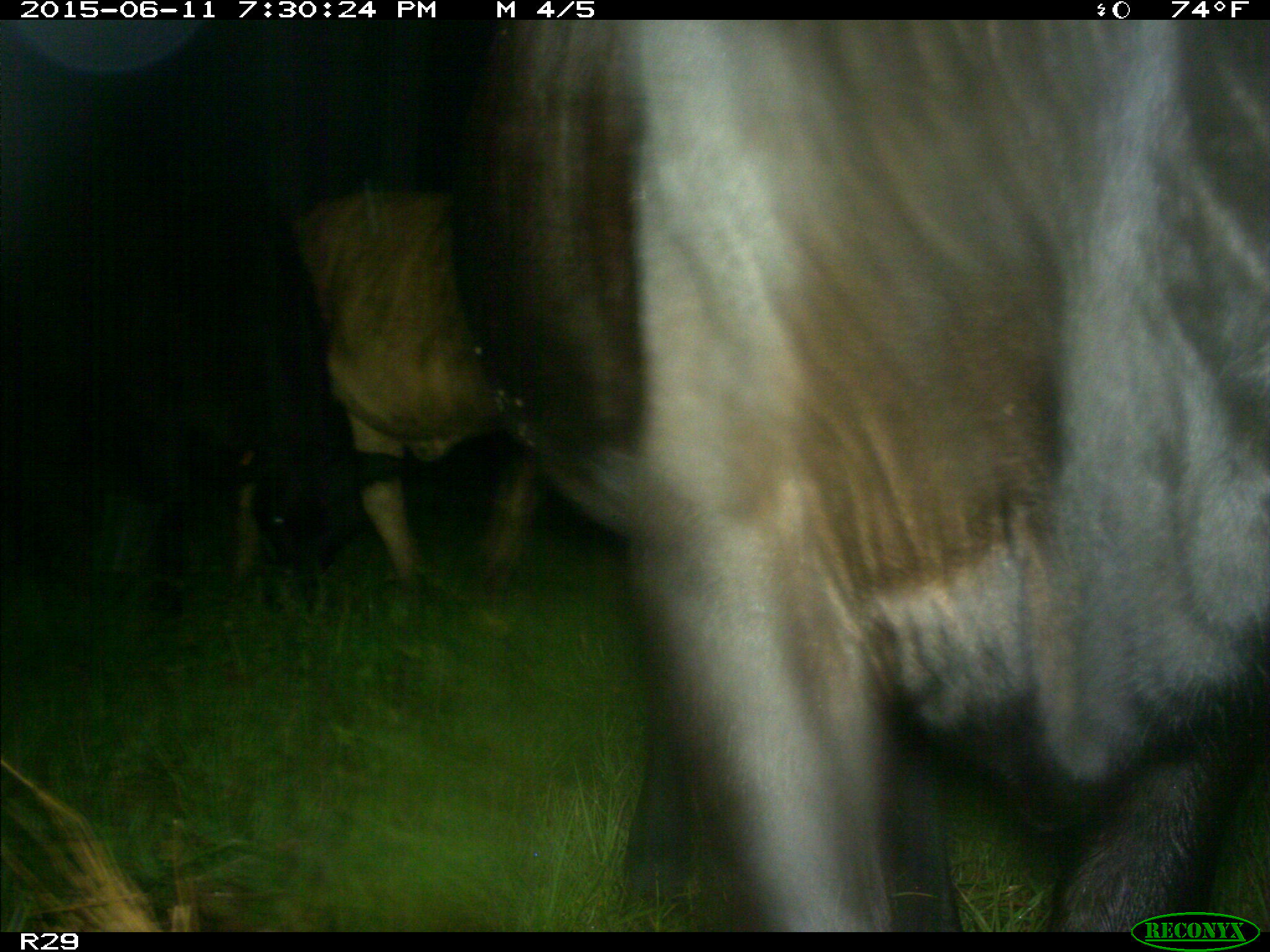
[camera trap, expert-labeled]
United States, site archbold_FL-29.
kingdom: Animalia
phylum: Chordata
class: Mammalia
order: Artiodactyla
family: Bovidae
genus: Bos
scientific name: Bos taurus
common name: domestic cow